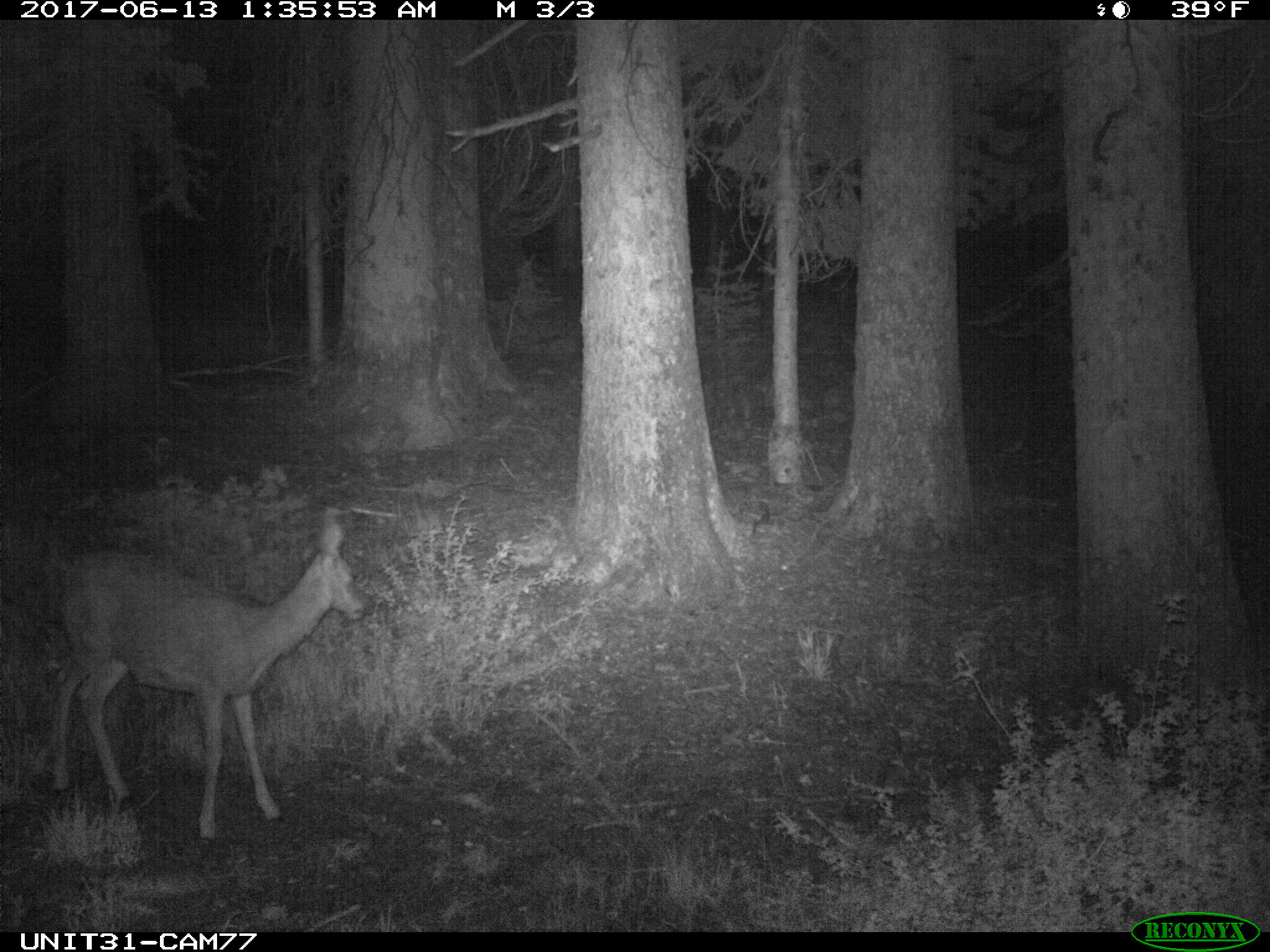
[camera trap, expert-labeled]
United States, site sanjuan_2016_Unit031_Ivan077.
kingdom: Animalia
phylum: Chordata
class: Mammalia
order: Artiodactyla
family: Cervidae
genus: Odocoileus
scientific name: Odocoileus hemionus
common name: mule deer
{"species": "Odocoileus hemionus (mule deer)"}